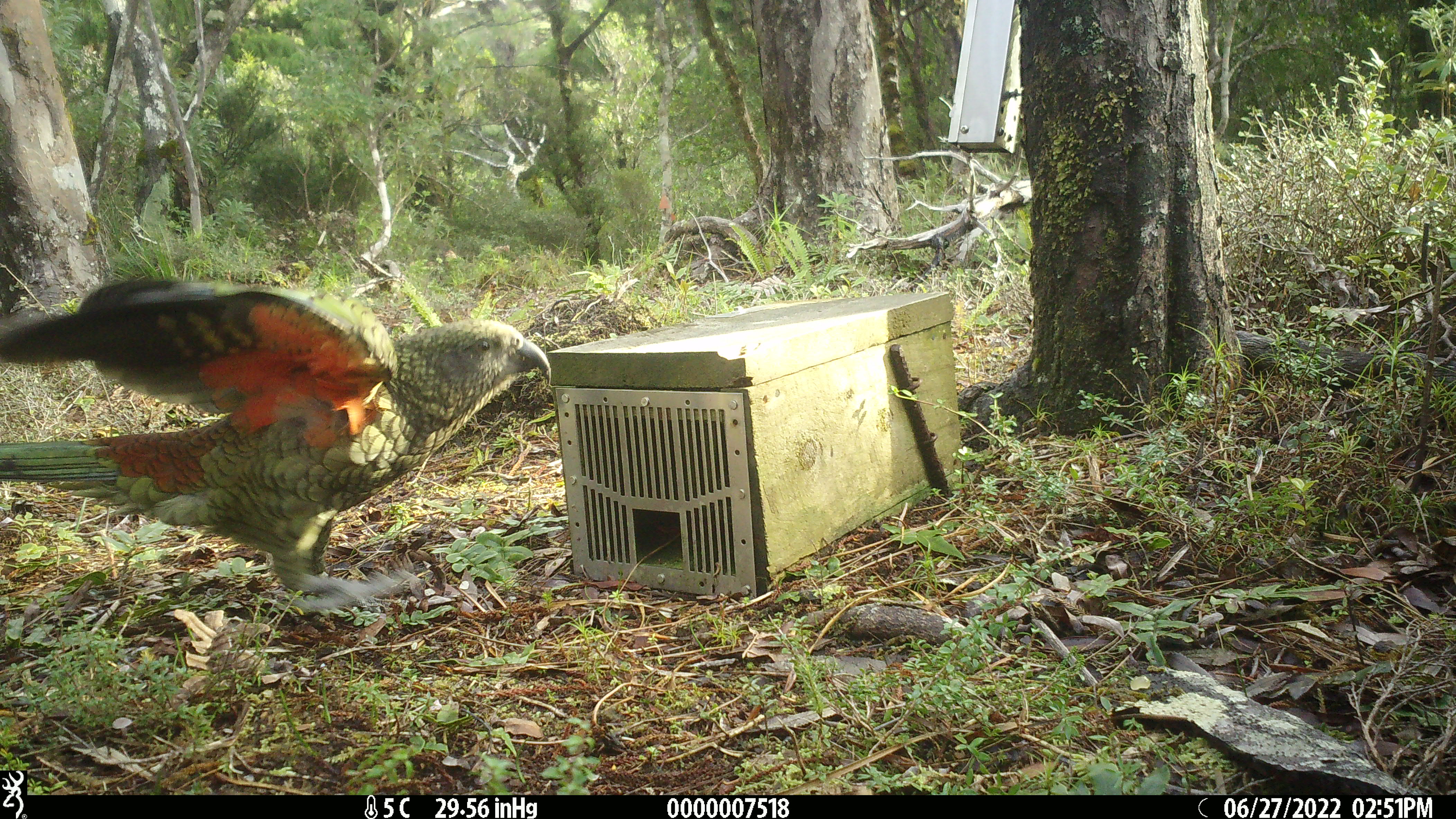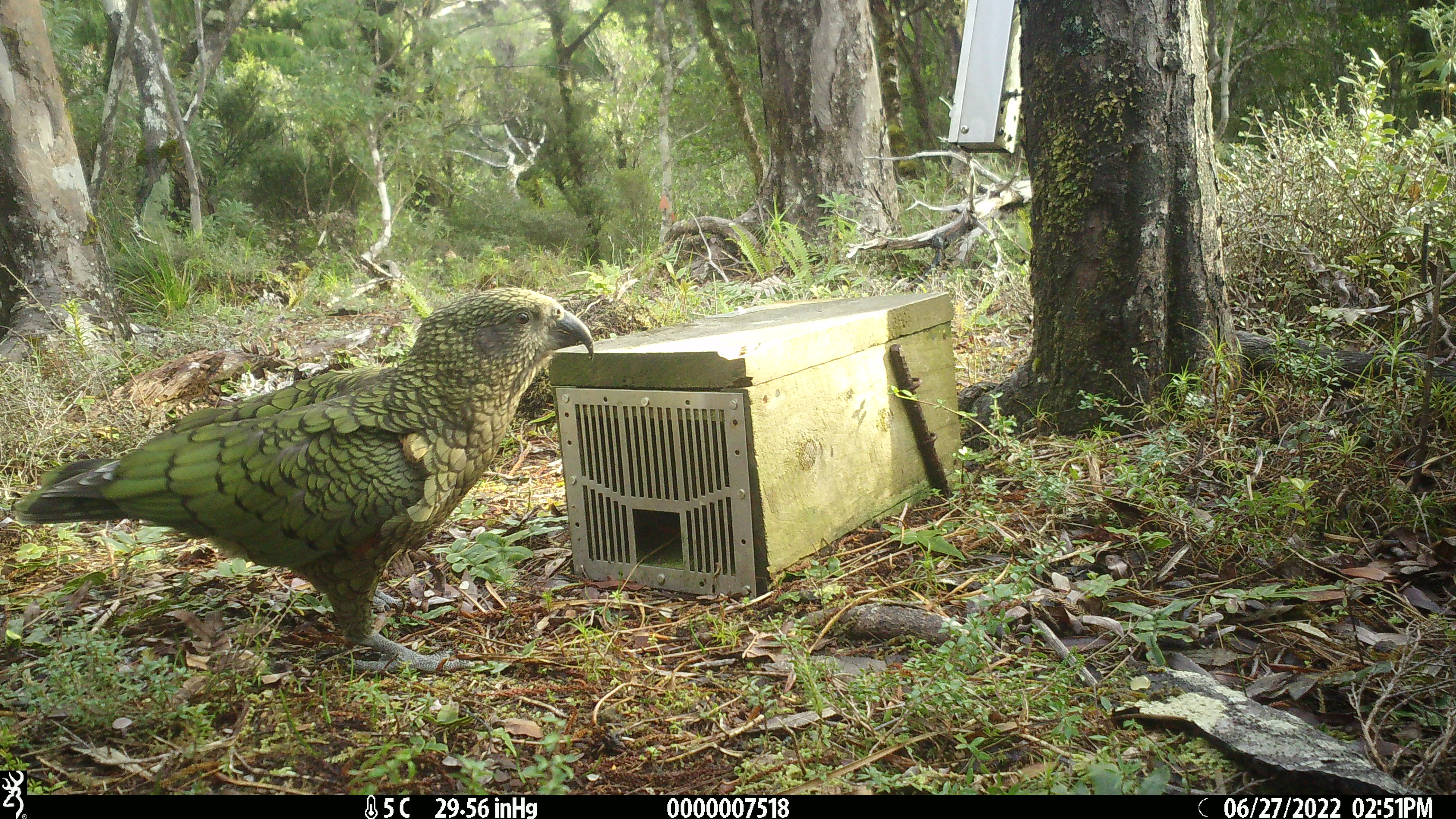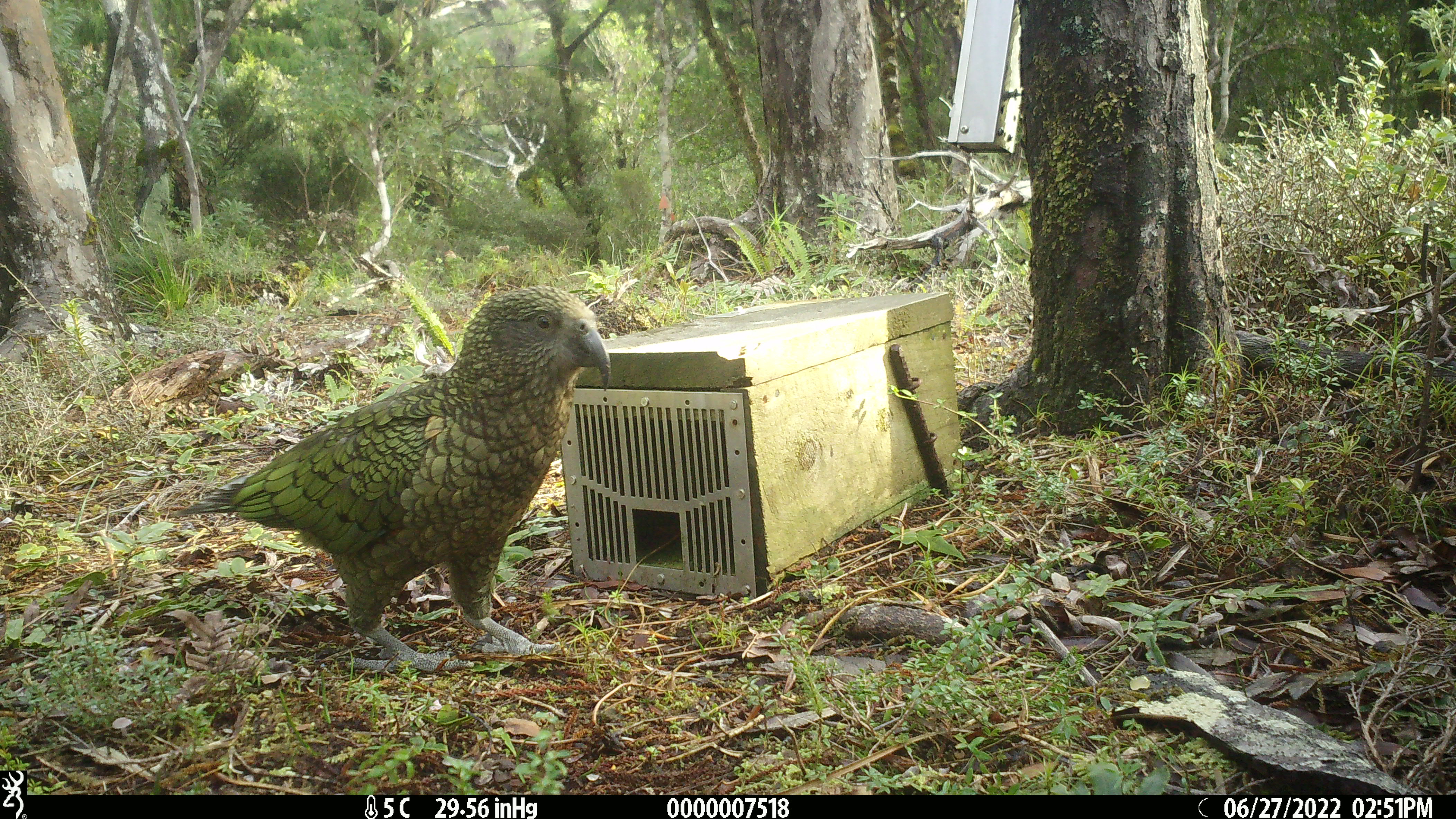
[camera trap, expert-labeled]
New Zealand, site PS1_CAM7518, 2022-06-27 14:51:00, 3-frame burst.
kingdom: Animalia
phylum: Chordata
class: Aves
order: Psittaciformes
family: Strigopidae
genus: Nestor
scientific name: Nestor notabilis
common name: kea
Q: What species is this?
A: Kea (Nestor notabilis).